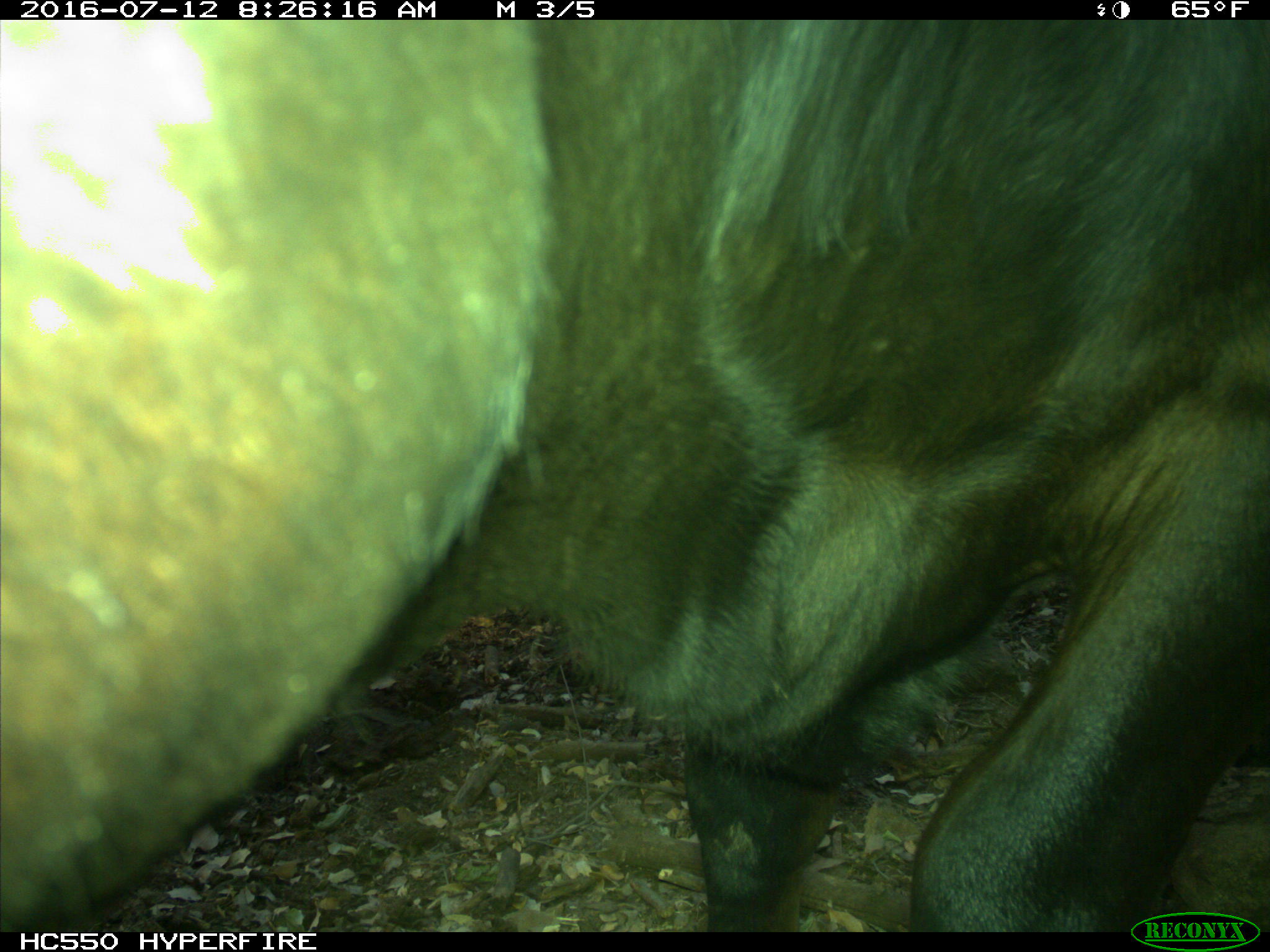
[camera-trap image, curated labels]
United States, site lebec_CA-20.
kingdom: Animalia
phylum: Chordata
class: Mammalia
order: Artiodactyla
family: Bovidae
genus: Bos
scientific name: Bos taurus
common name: domestic cow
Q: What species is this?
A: Bos taurus (domestic cow).